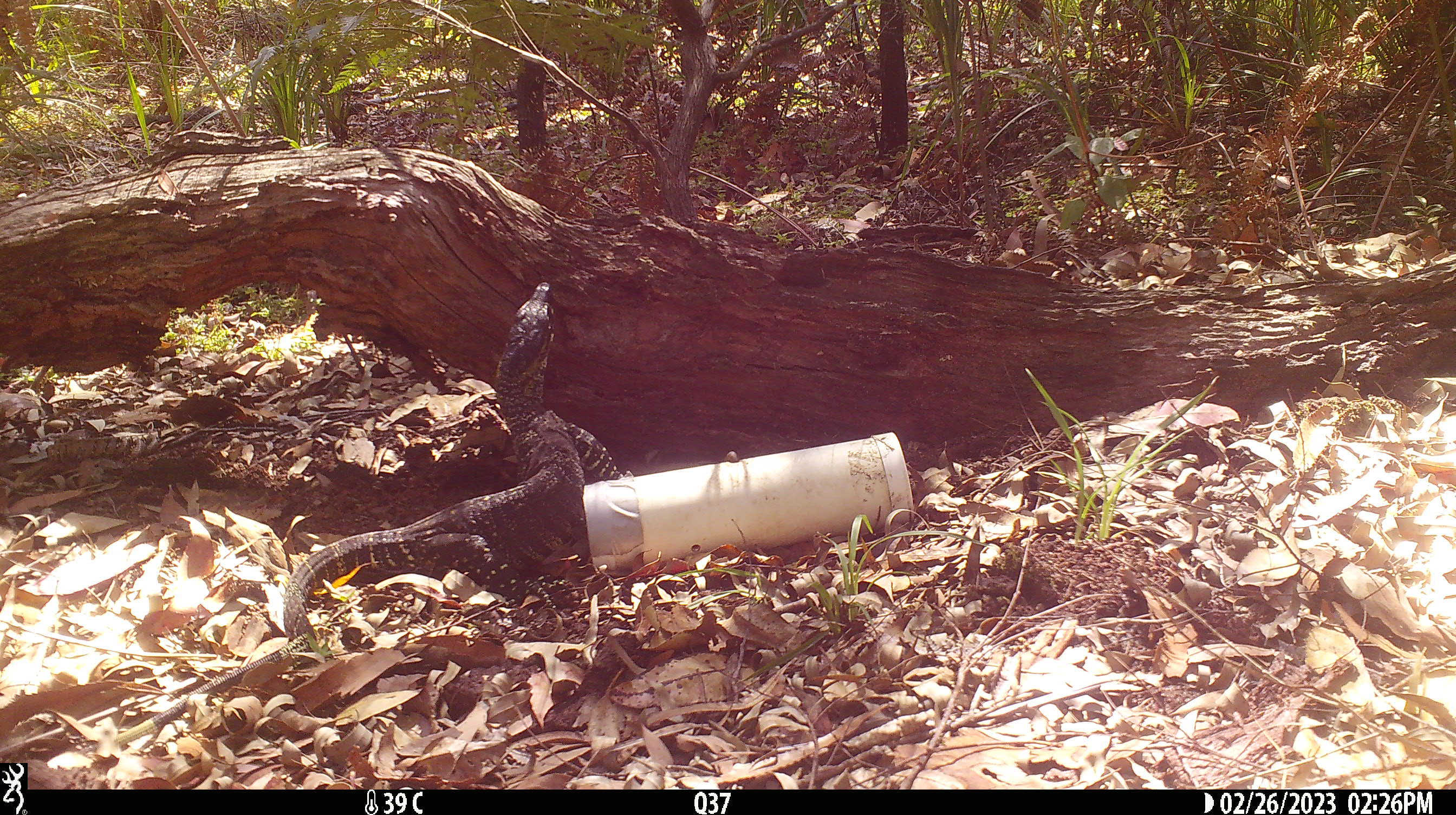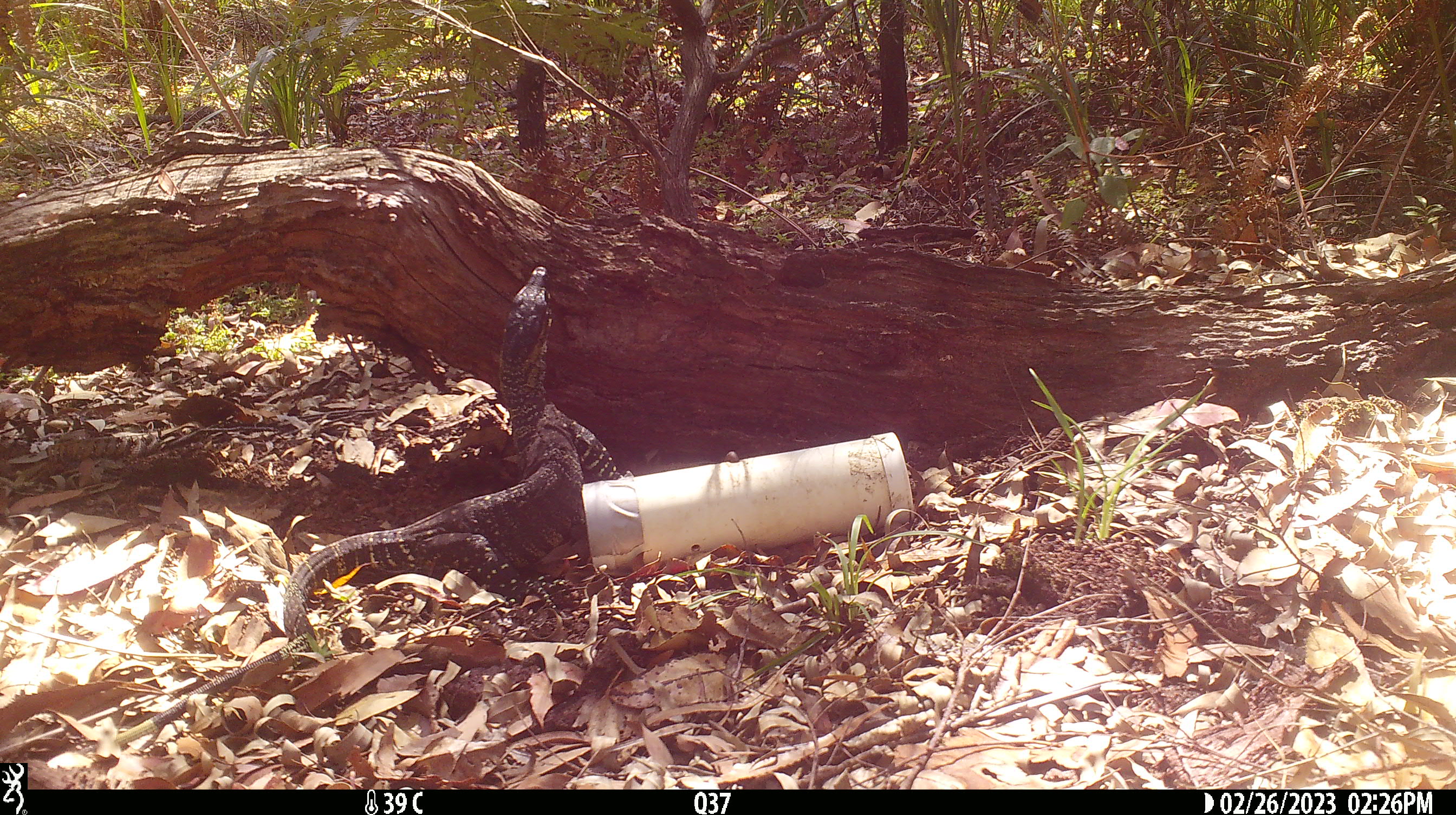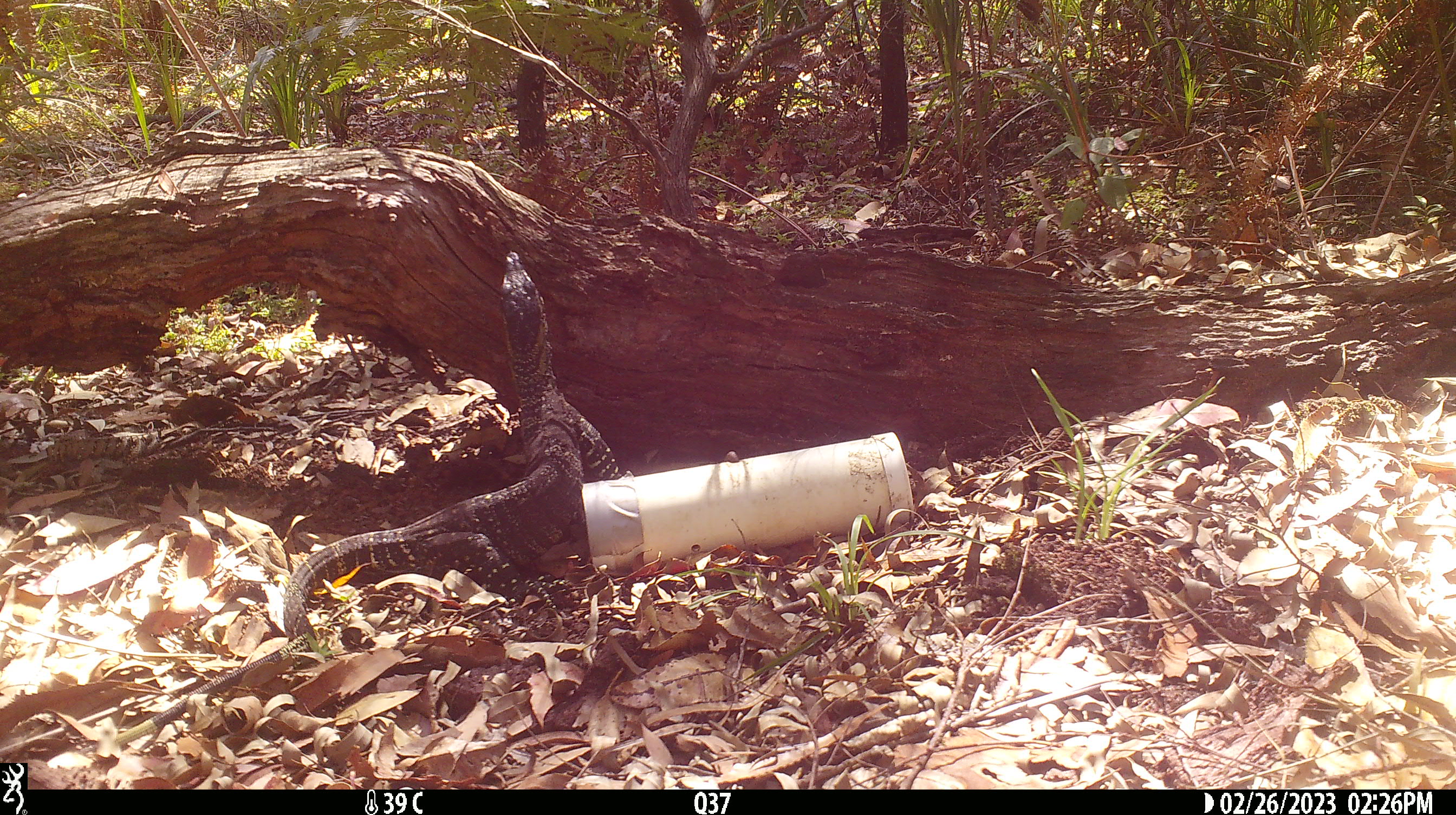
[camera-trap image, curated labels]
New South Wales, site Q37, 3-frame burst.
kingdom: Animalia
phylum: Chordata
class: Reptilia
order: Squamata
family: Varanidae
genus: Varanus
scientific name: Varanus varius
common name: lace monitor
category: goanna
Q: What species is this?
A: Goanna (lace monitor) (Varanus varius).